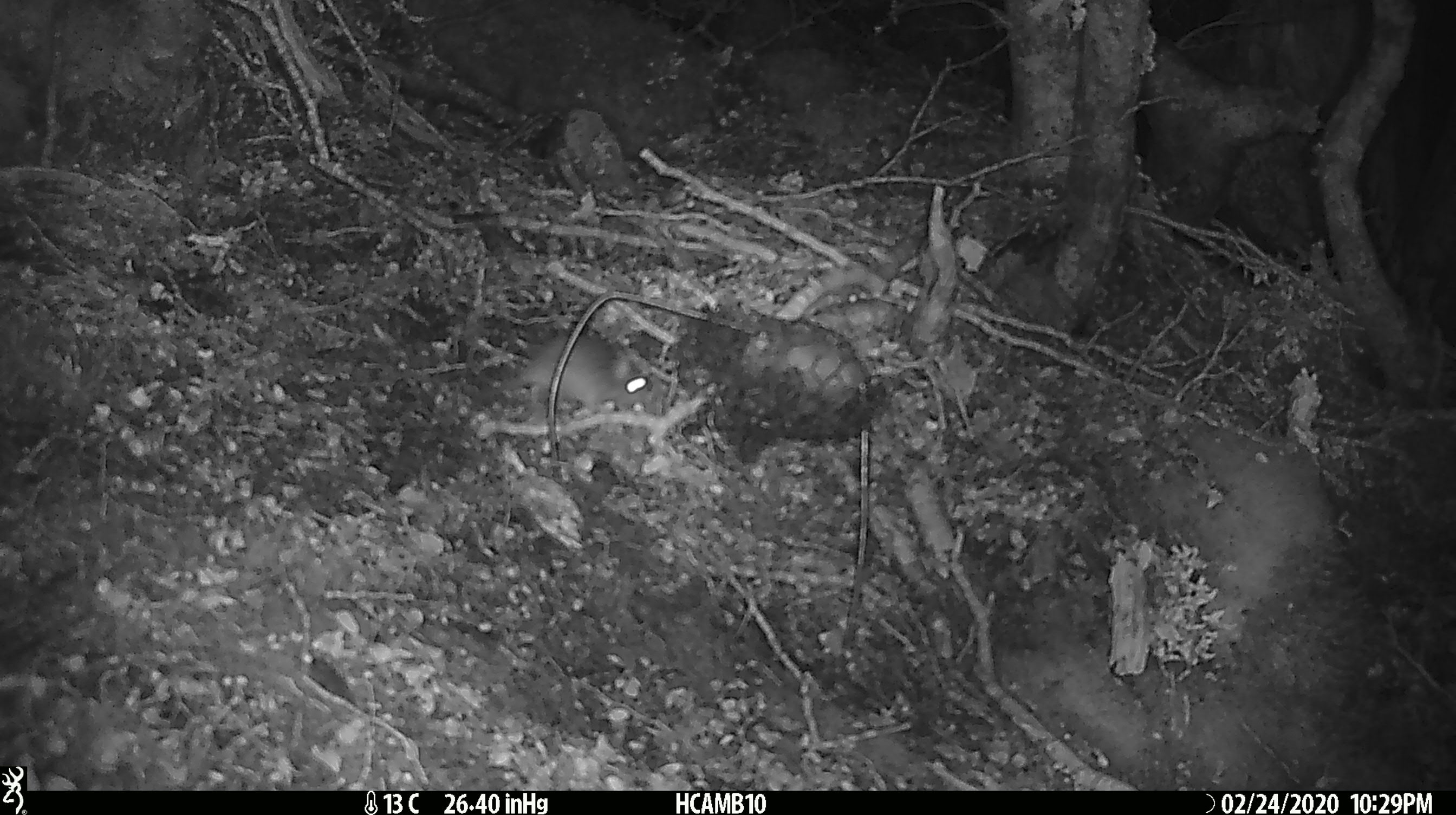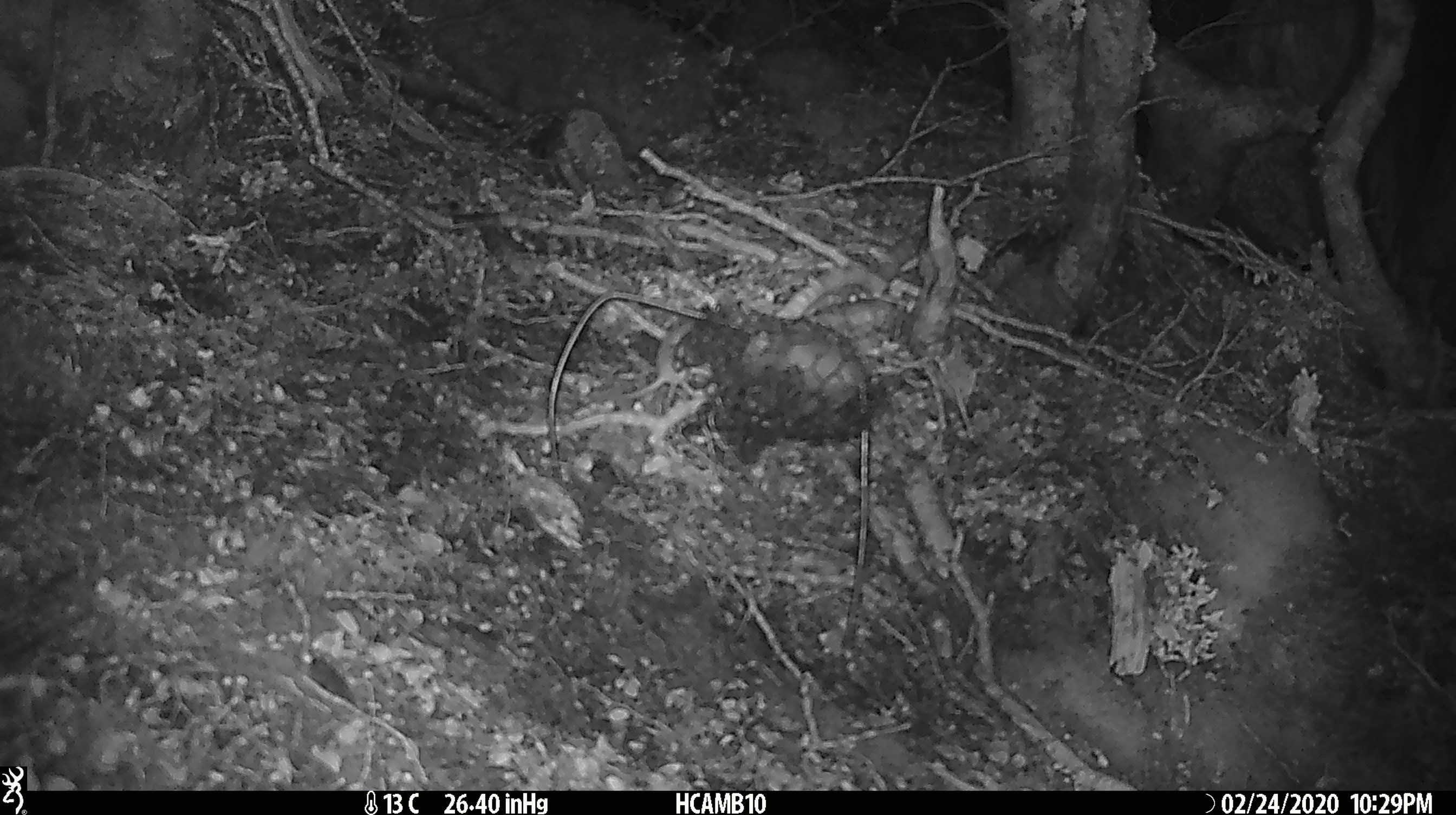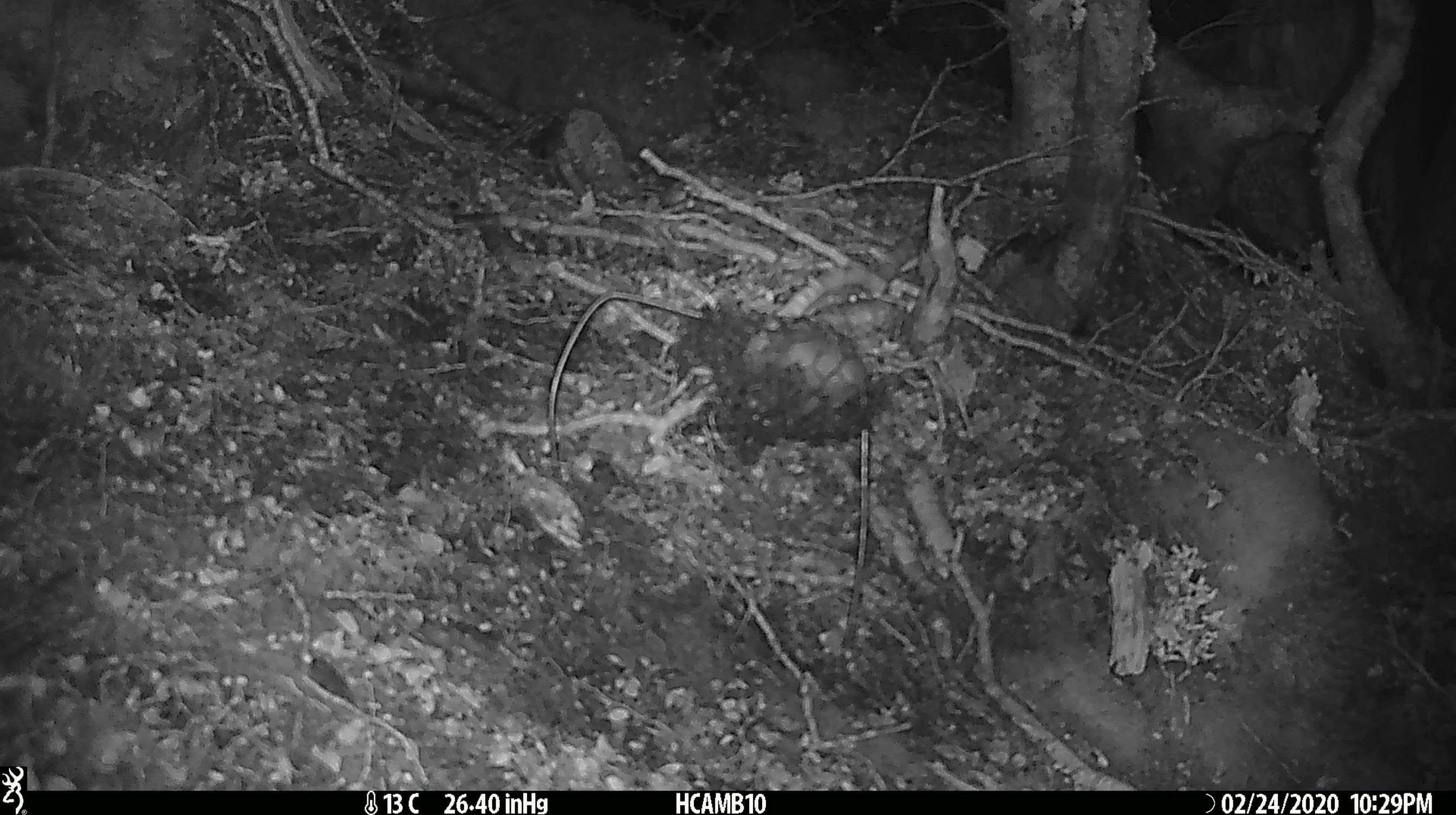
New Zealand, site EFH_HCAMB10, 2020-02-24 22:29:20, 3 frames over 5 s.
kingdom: Animalia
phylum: Chordata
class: Mammalia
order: Rodentia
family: Muridae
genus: Mus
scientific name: Mus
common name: mouse